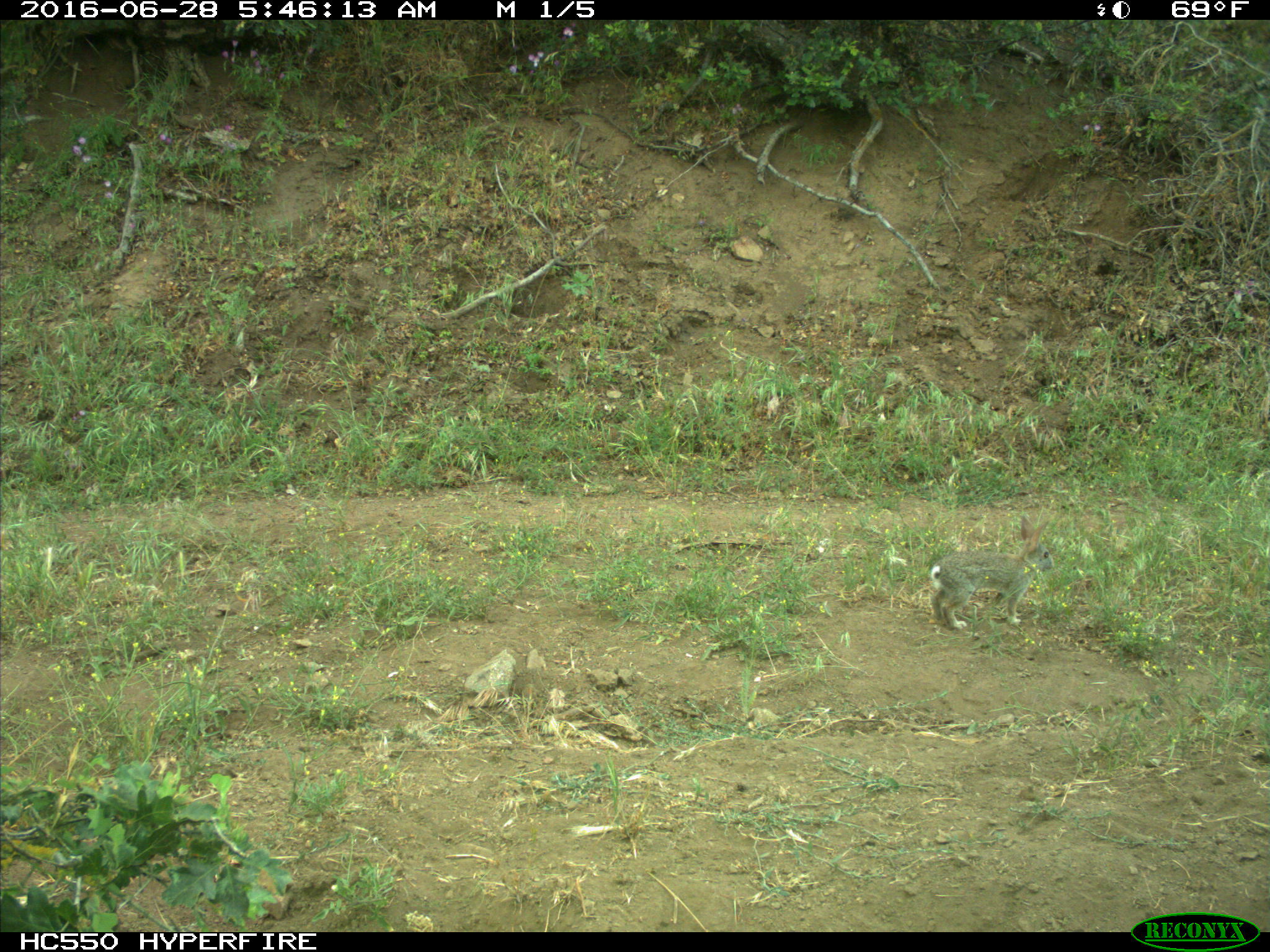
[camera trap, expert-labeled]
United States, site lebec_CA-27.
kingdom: Animalia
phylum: Chordata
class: Mammalia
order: Lagomorpha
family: Leporidae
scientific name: Leporidae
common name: rabbits and hares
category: unidentified rabbit